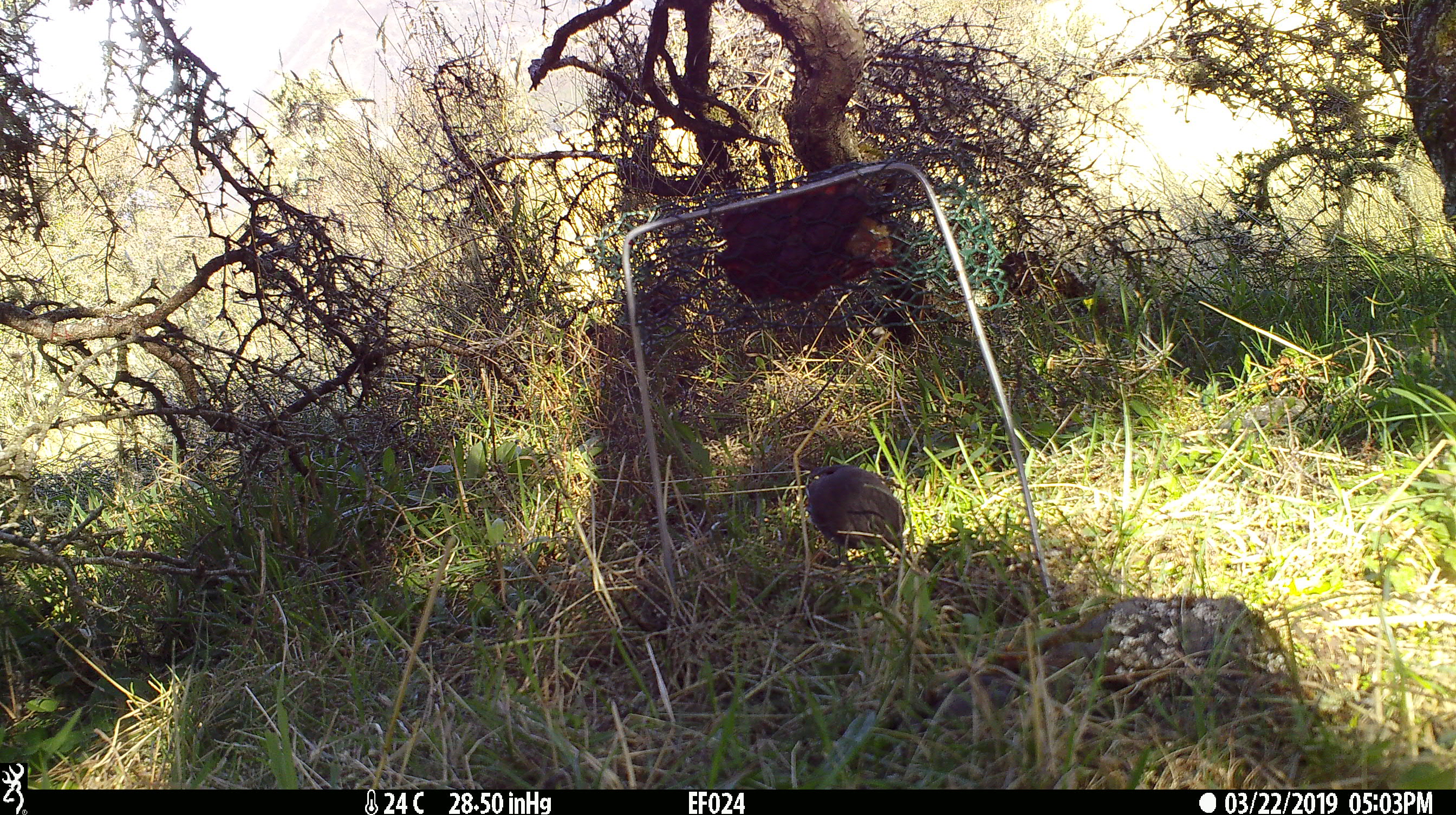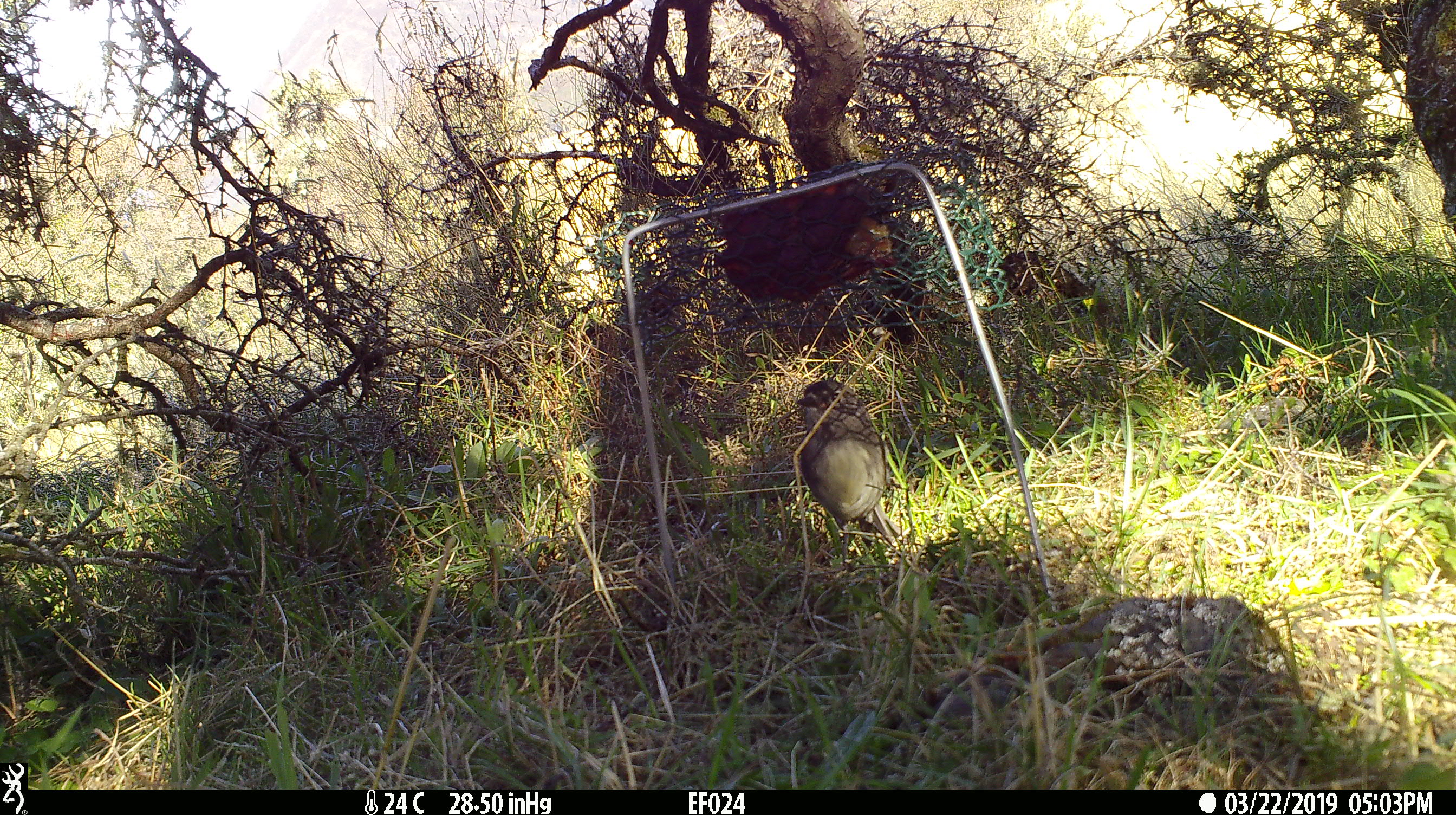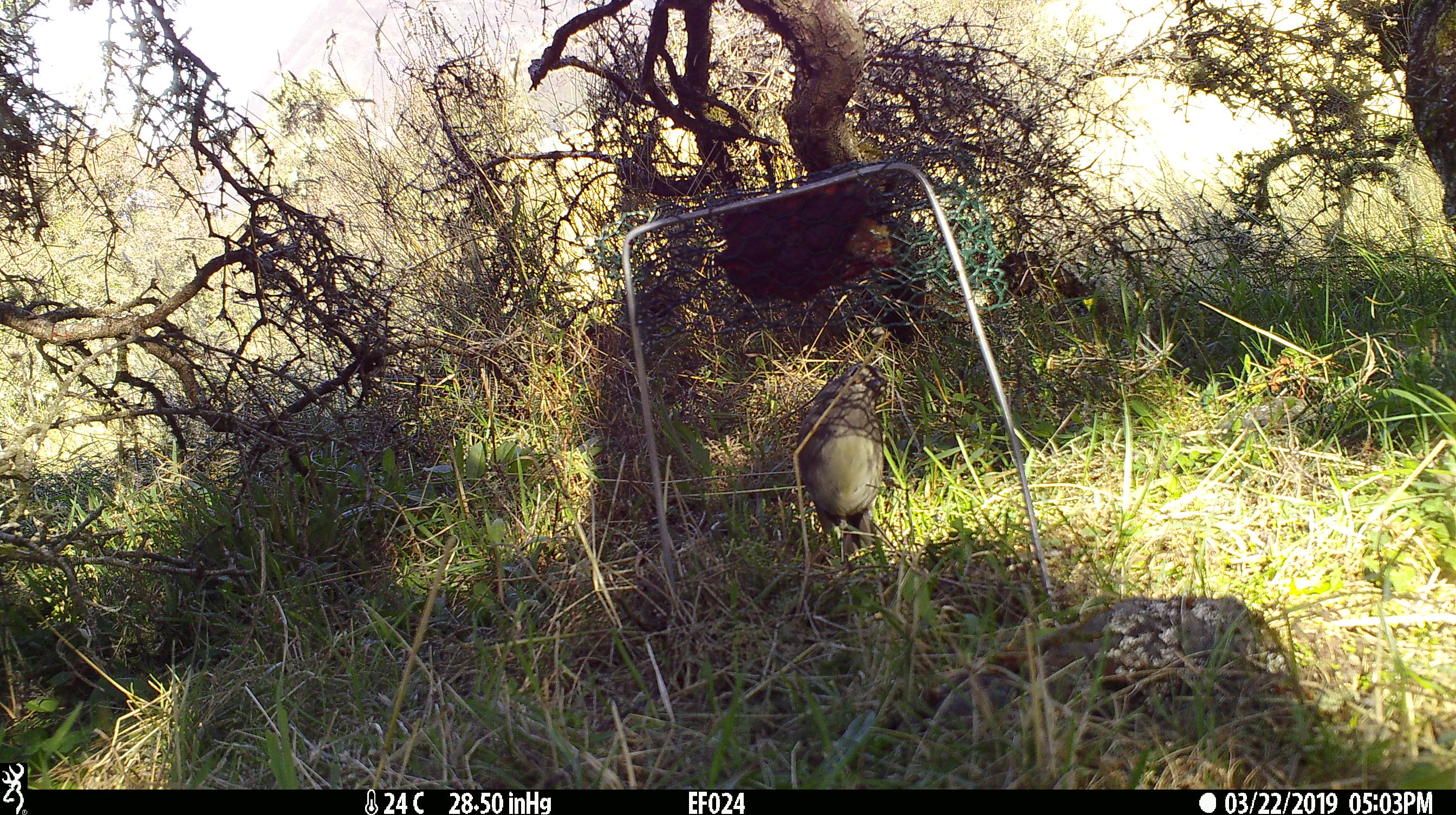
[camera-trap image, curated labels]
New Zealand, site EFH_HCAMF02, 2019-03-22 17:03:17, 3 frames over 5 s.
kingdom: Animalia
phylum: Chordata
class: Aves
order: Passeriformes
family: Petroicidae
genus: Petroica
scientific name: Petroica australis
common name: new zealand robin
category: robin